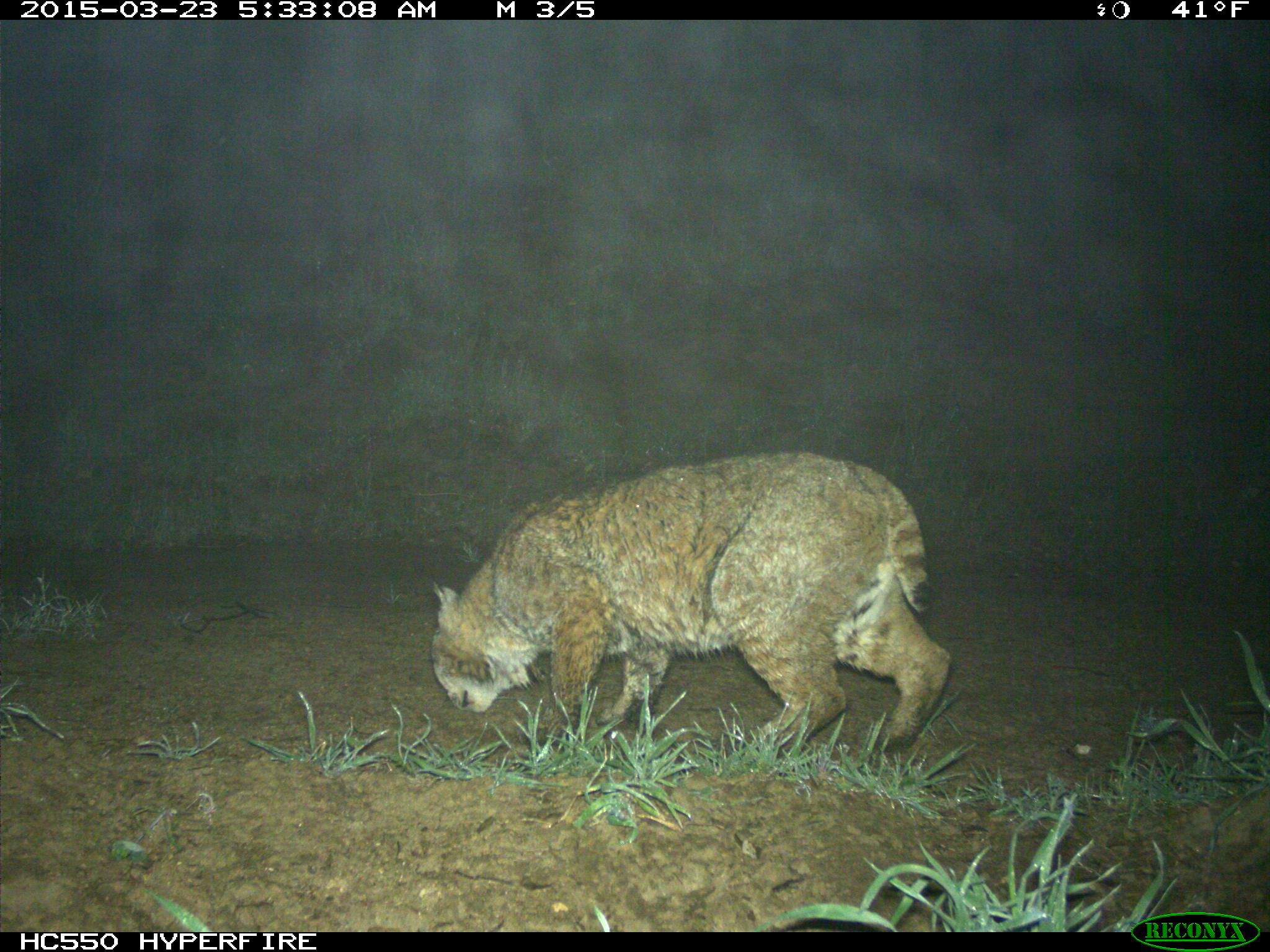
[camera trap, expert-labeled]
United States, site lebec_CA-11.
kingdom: Animalia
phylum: Chordata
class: Mammalia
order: Carnivora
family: Felidae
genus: Lynx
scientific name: Lynx rufus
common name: bobcat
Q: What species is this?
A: Lynx rufus (bobcat).